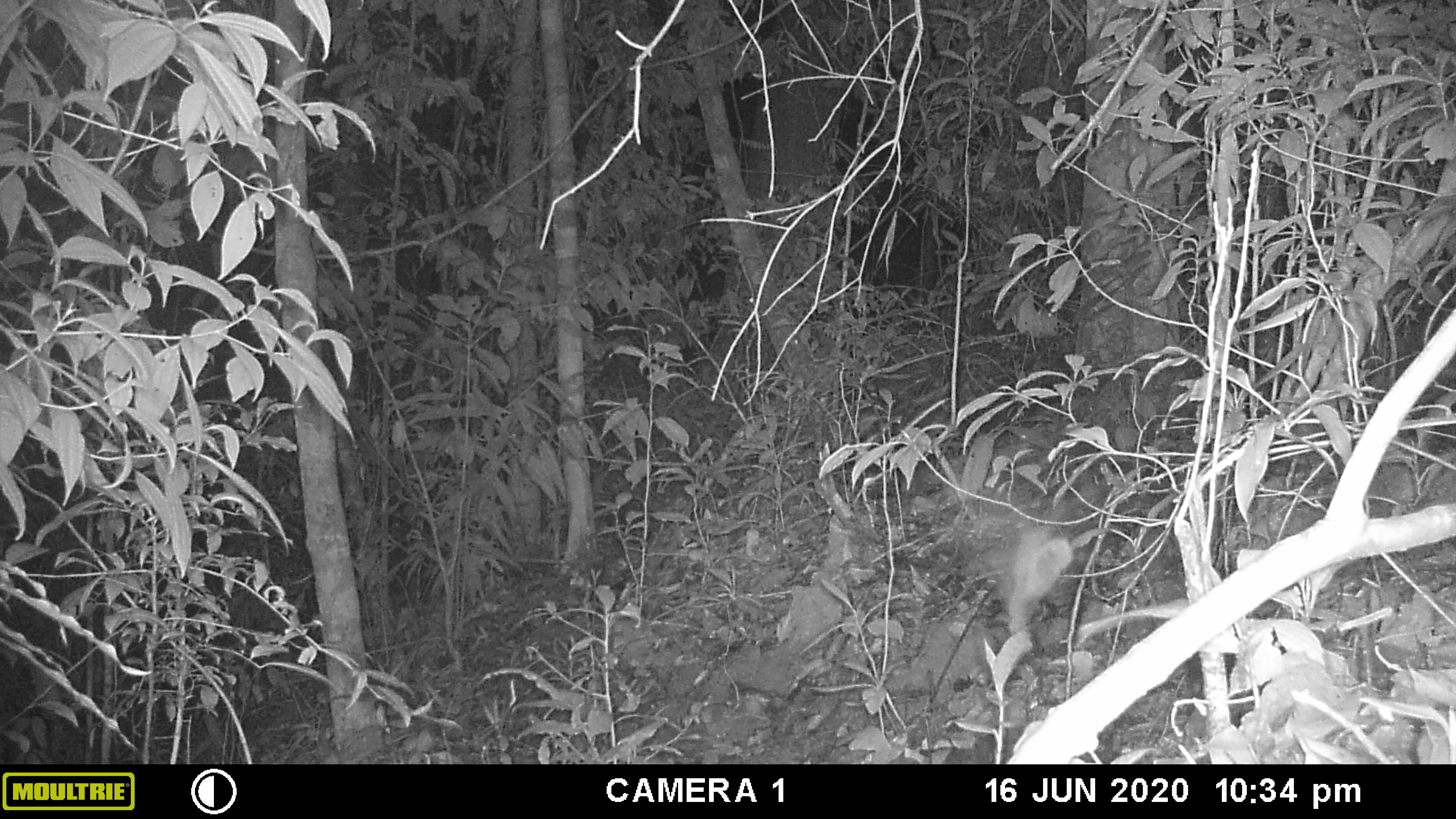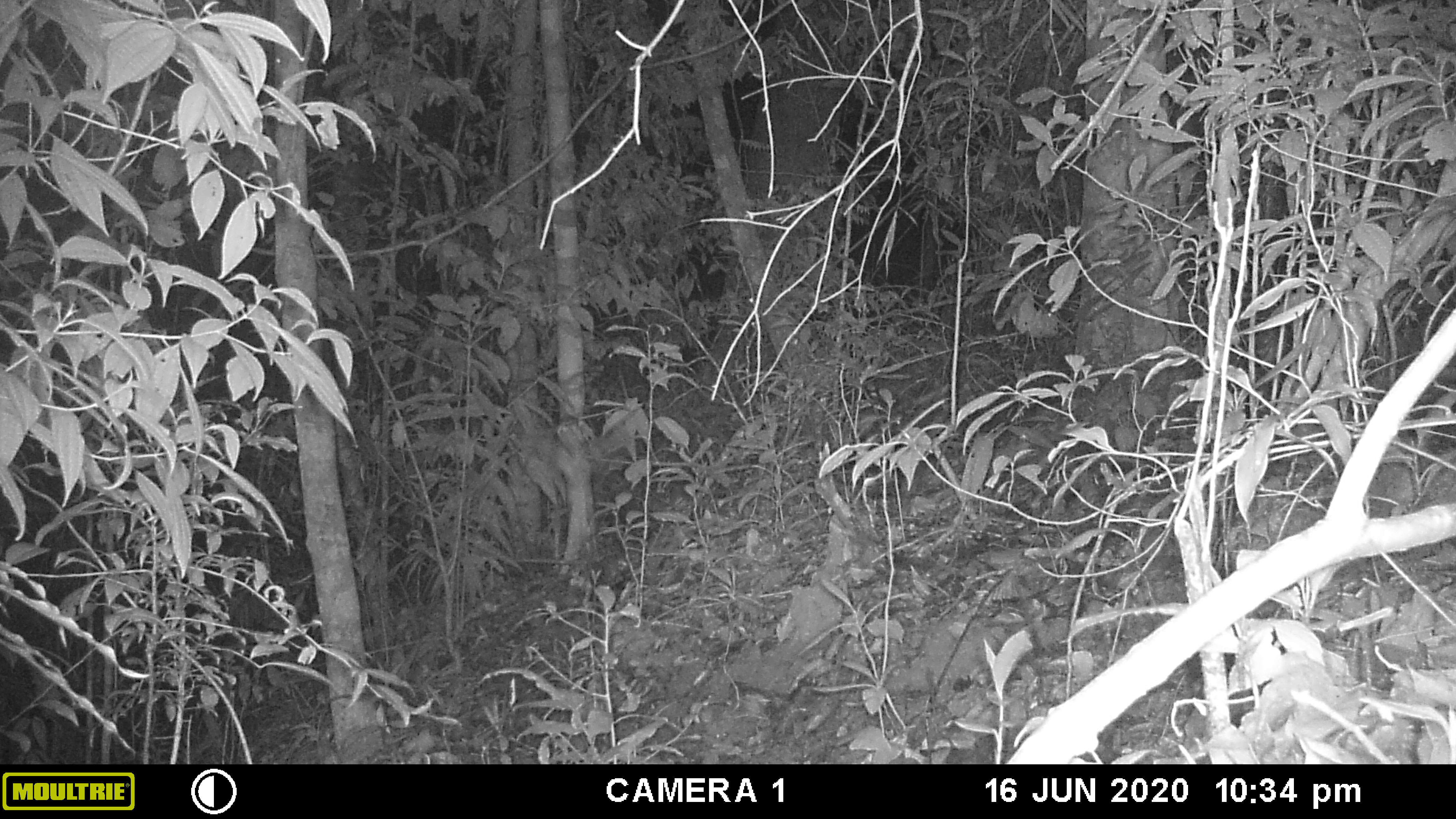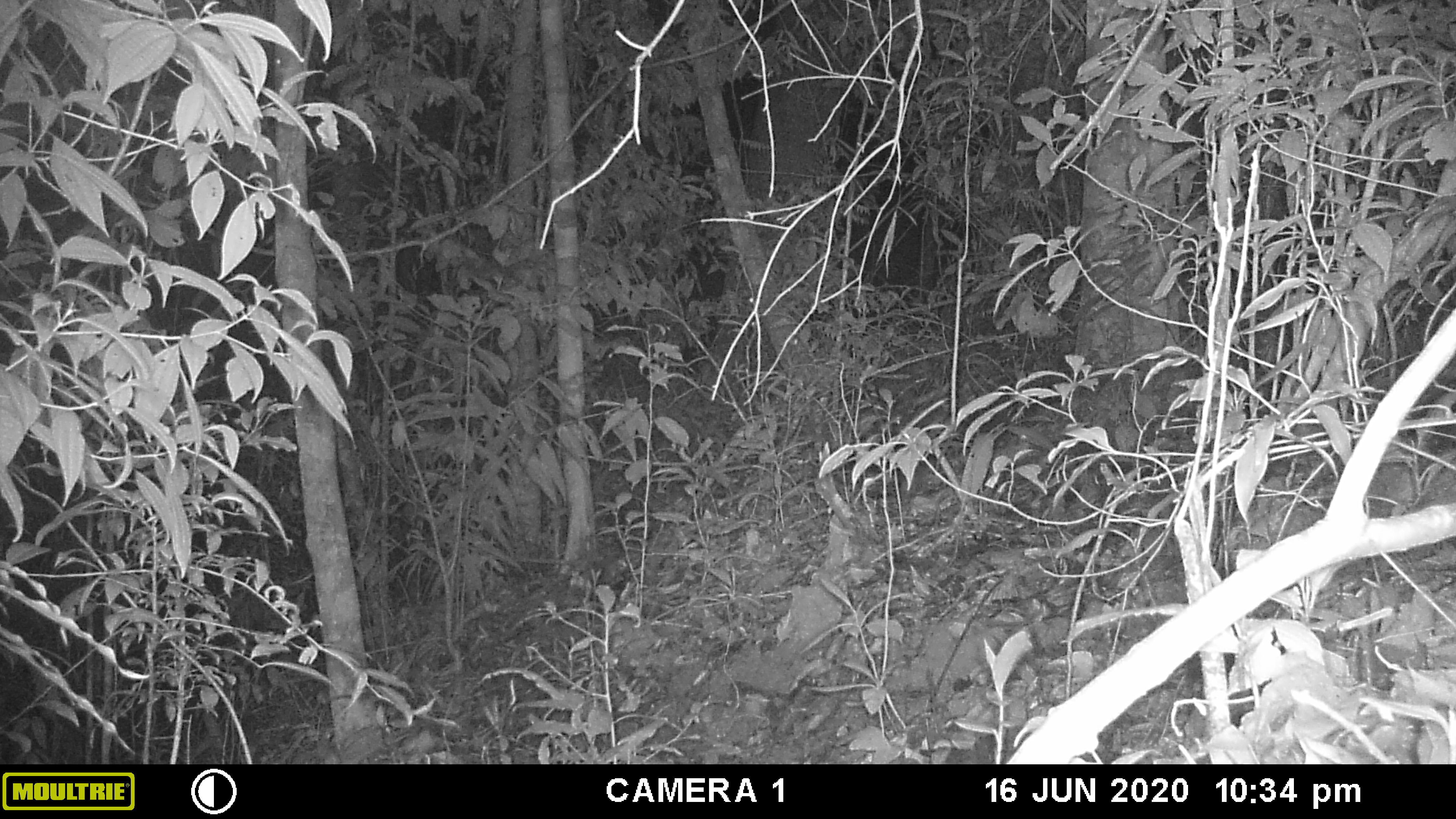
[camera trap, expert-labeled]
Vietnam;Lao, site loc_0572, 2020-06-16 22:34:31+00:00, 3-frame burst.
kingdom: Animalia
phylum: Arthropoda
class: Insecta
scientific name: Insecta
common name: insect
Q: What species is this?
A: Insect (Insecta).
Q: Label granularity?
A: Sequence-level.